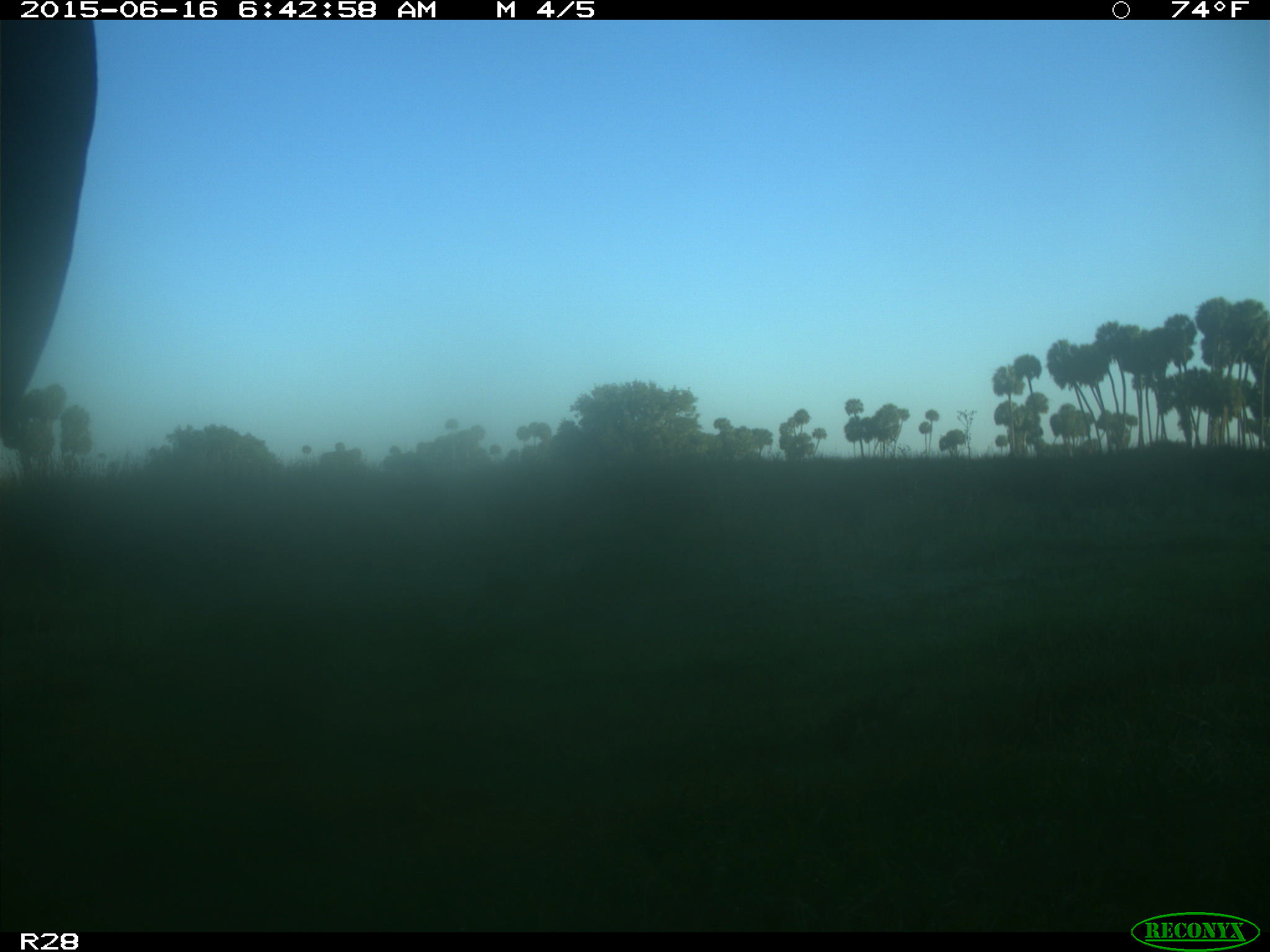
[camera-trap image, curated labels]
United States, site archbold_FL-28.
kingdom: Animalia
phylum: Chordata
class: Mammalia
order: Artiodactyla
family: Bovidae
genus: Bos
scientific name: Bos taurus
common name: domestic cow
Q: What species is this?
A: Bos taurus (domestic cow).